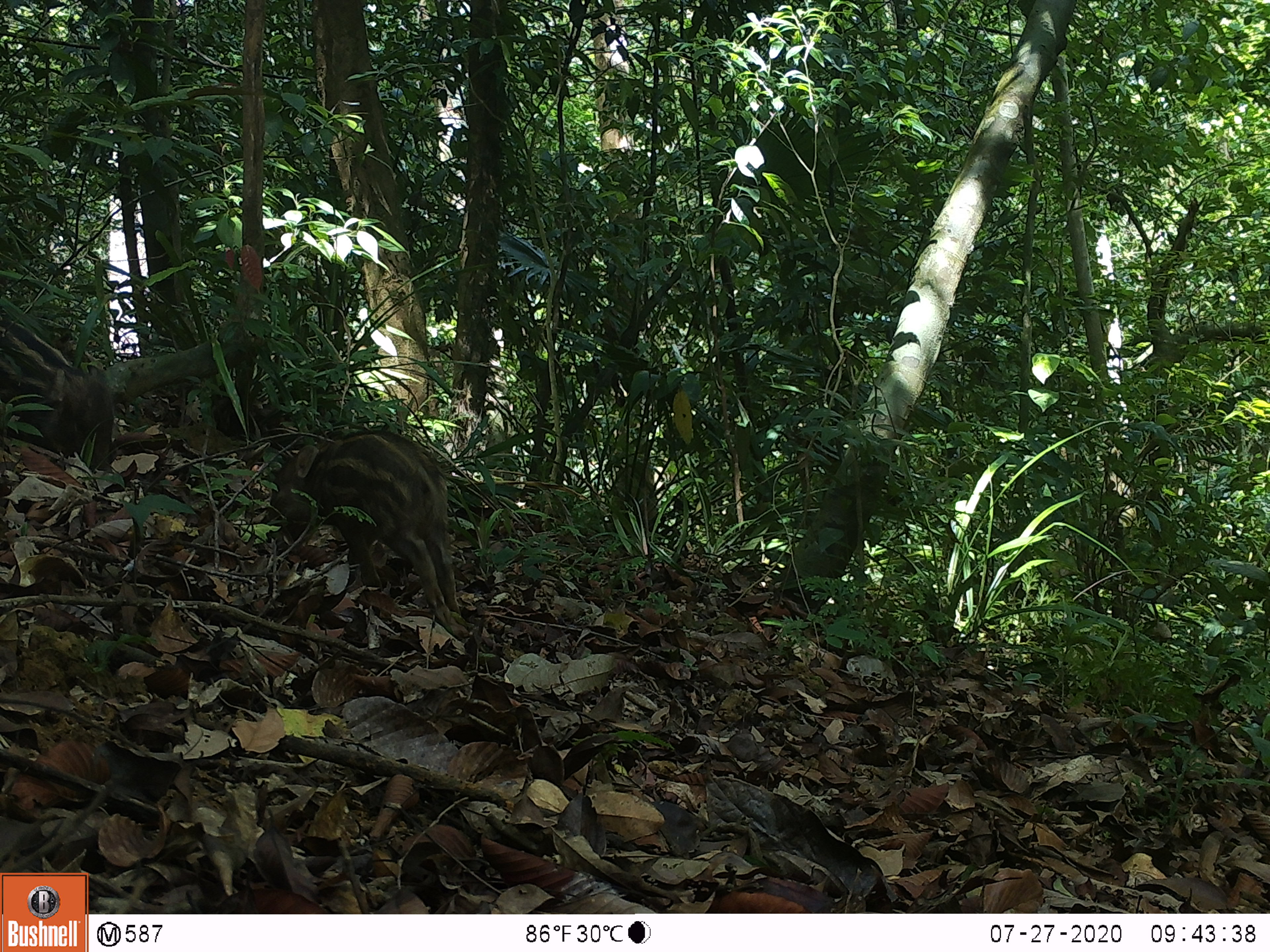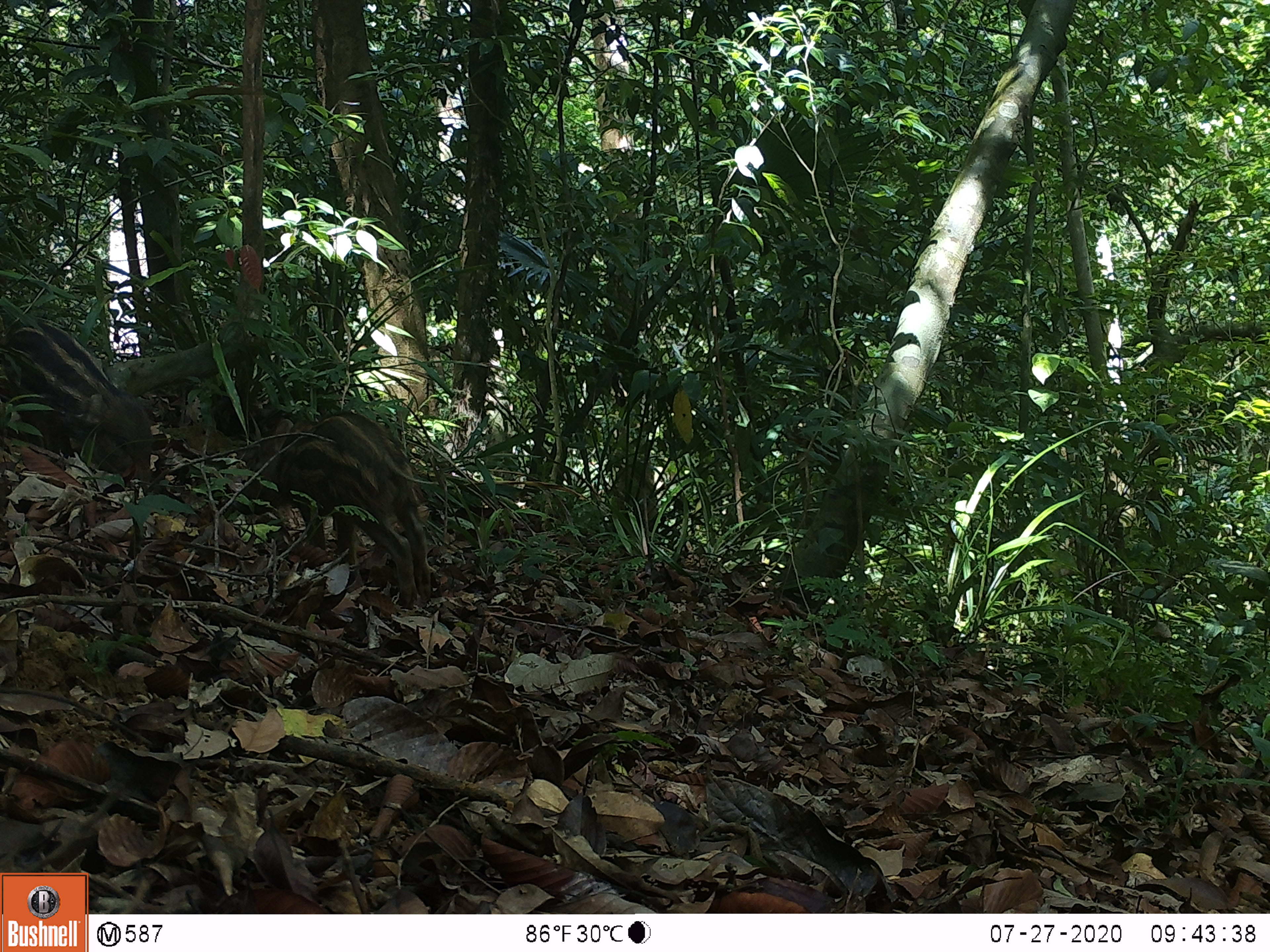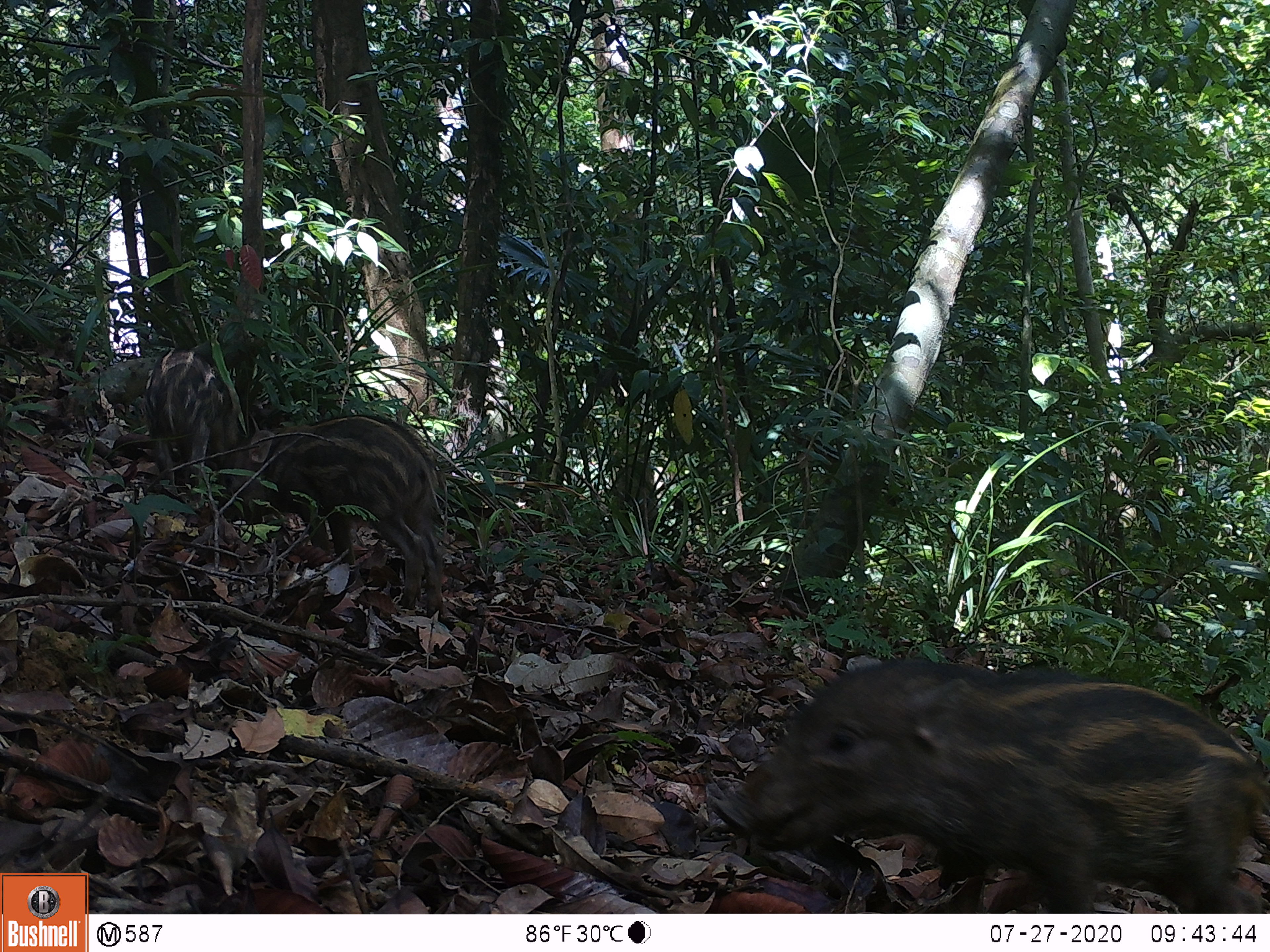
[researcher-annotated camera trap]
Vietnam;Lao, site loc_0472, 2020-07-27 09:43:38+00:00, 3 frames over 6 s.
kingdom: Animalia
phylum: Chordata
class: Mammalia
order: Artiodactyla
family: Suidae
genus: Sus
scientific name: Sus scrofa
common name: eurasian wild pig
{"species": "eurasian wild pig (Sus scrofa)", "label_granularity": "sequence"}